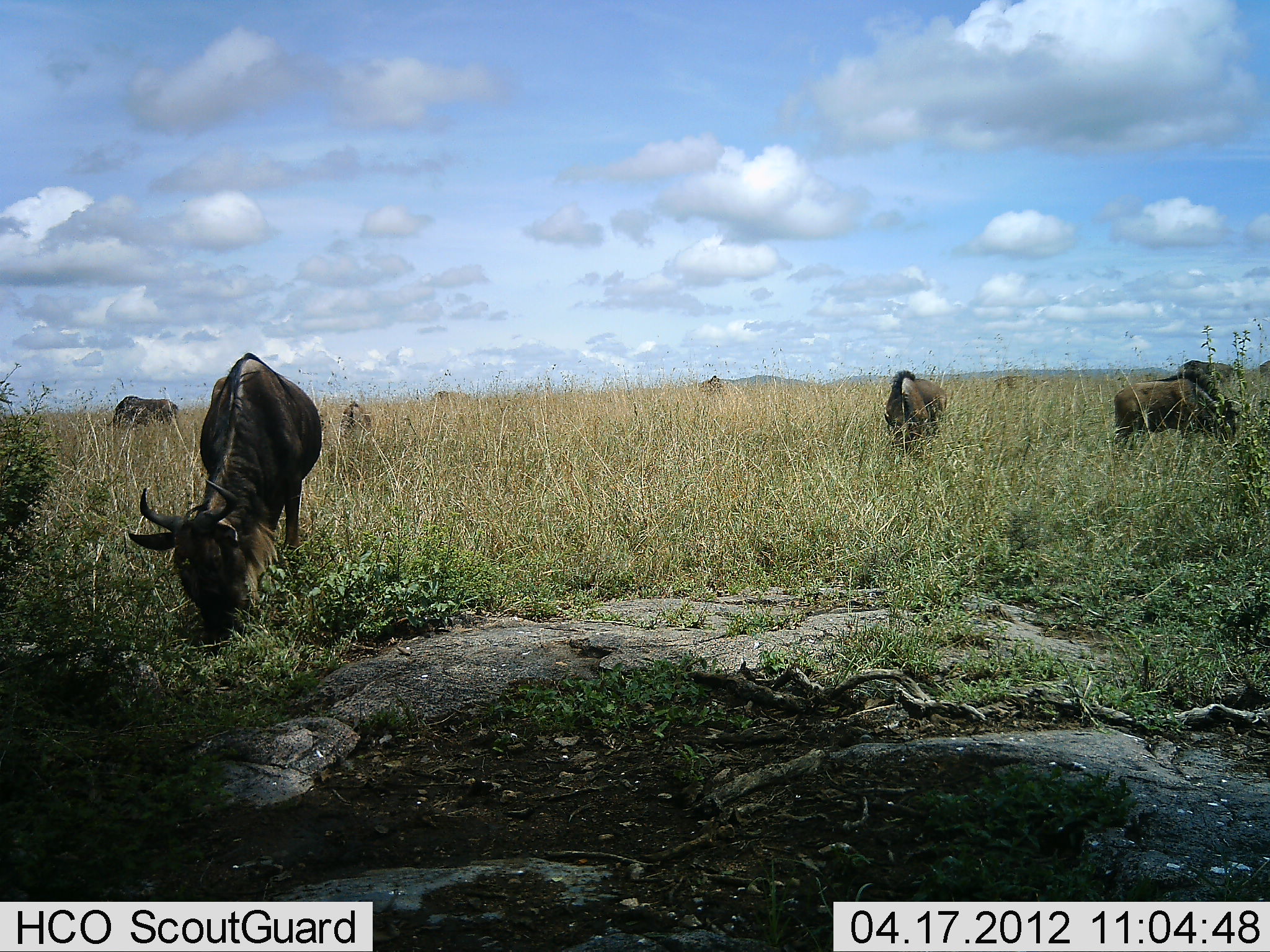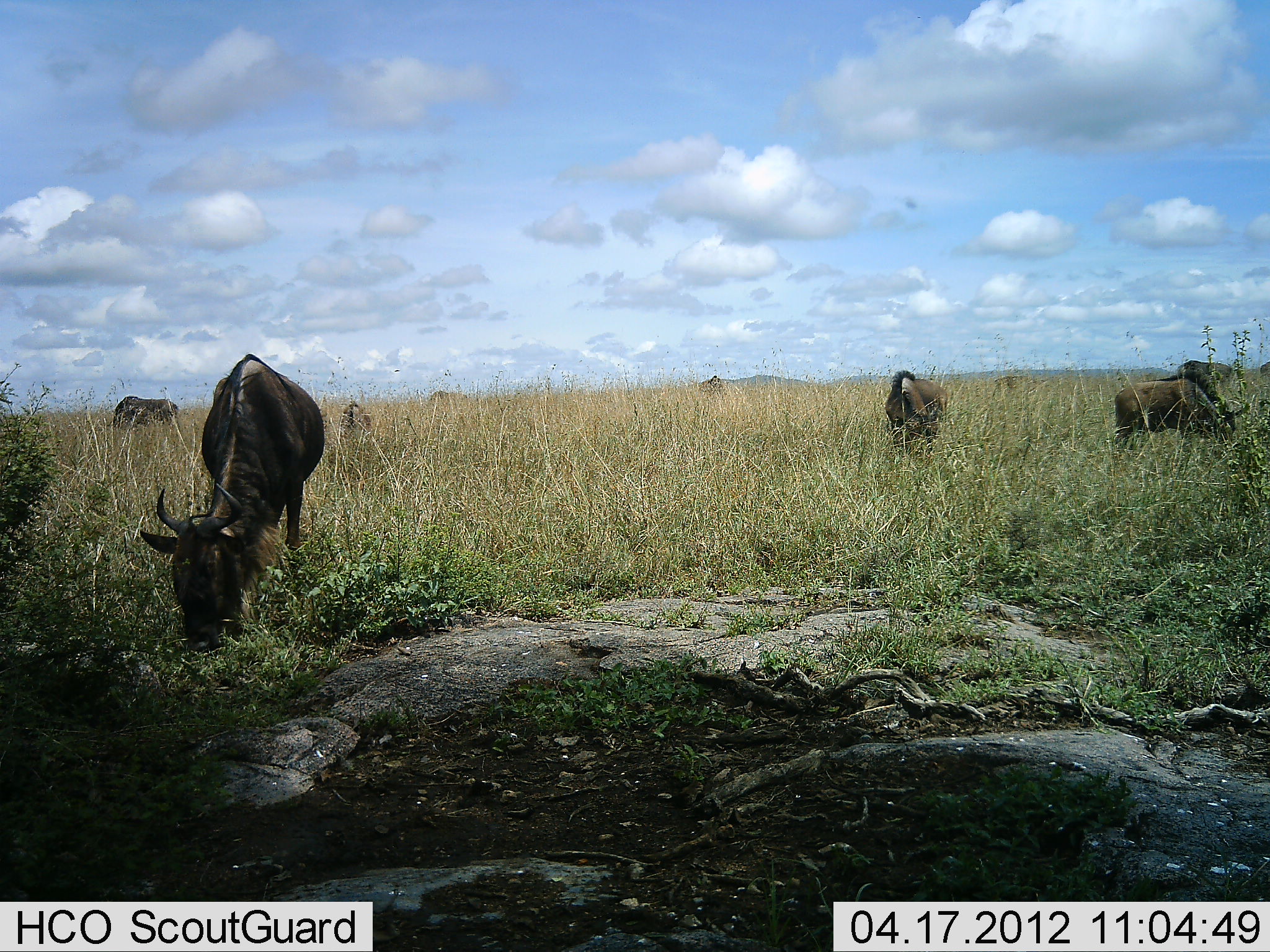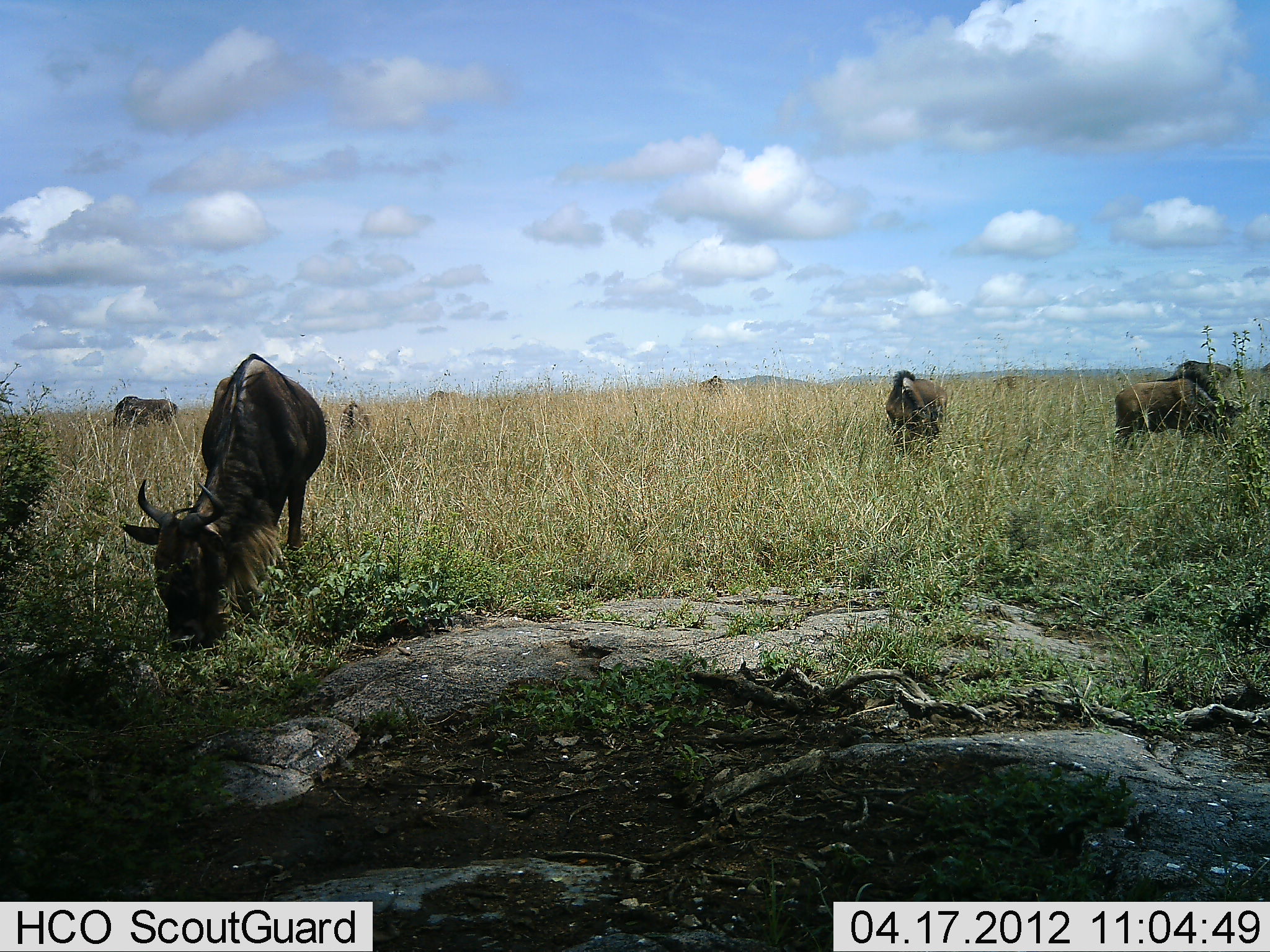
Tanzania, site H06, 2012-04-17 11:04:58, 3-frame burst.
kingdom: Animalia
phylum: Chordata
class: Mammalia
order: Artiodactyla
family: Bovidae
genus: Connochaetes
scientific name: Connochaetes taurinus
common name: blue wildebeest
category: wildebeest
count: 9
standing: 19%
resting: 0%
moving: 12%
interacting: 0%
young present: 12%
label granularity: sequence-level